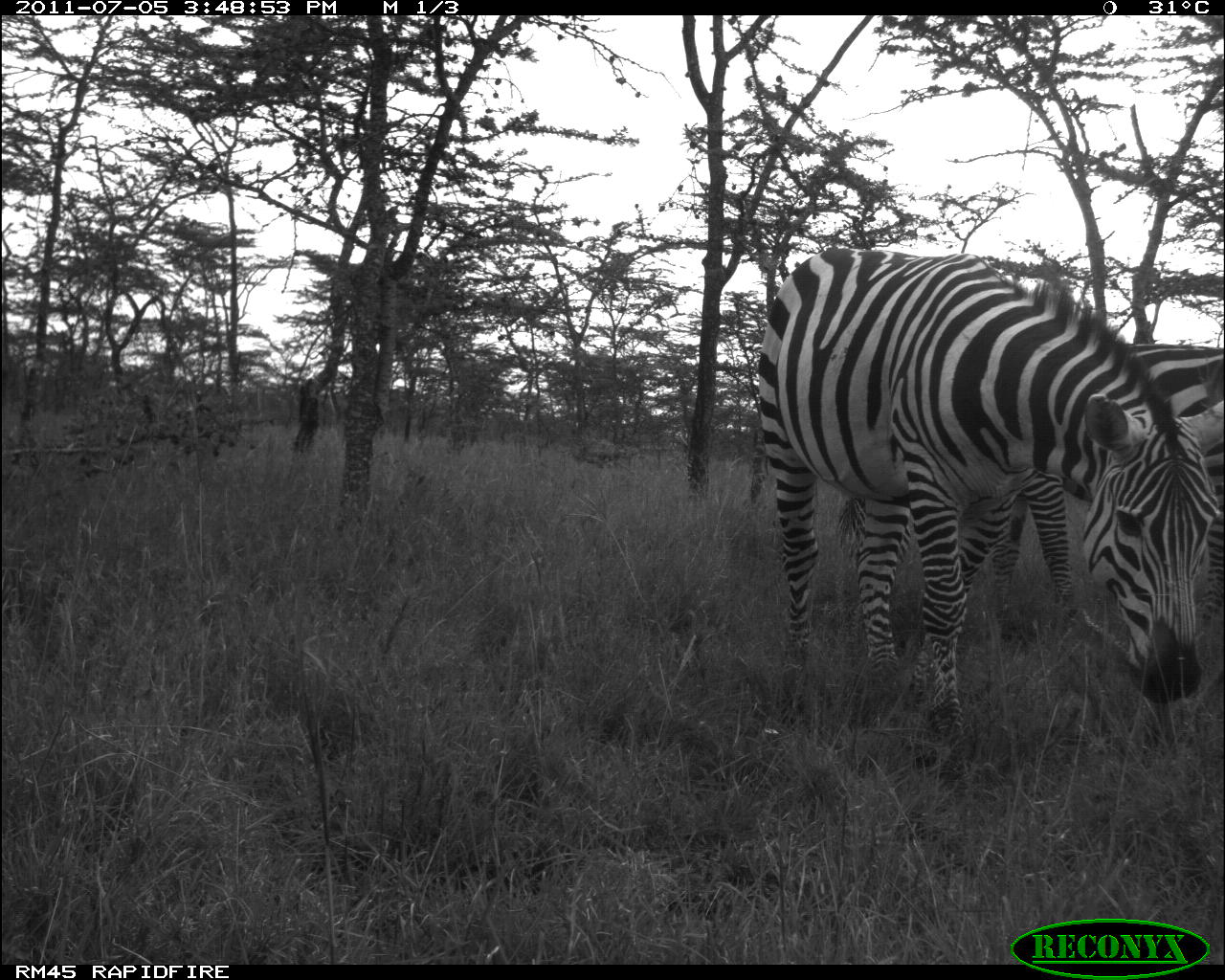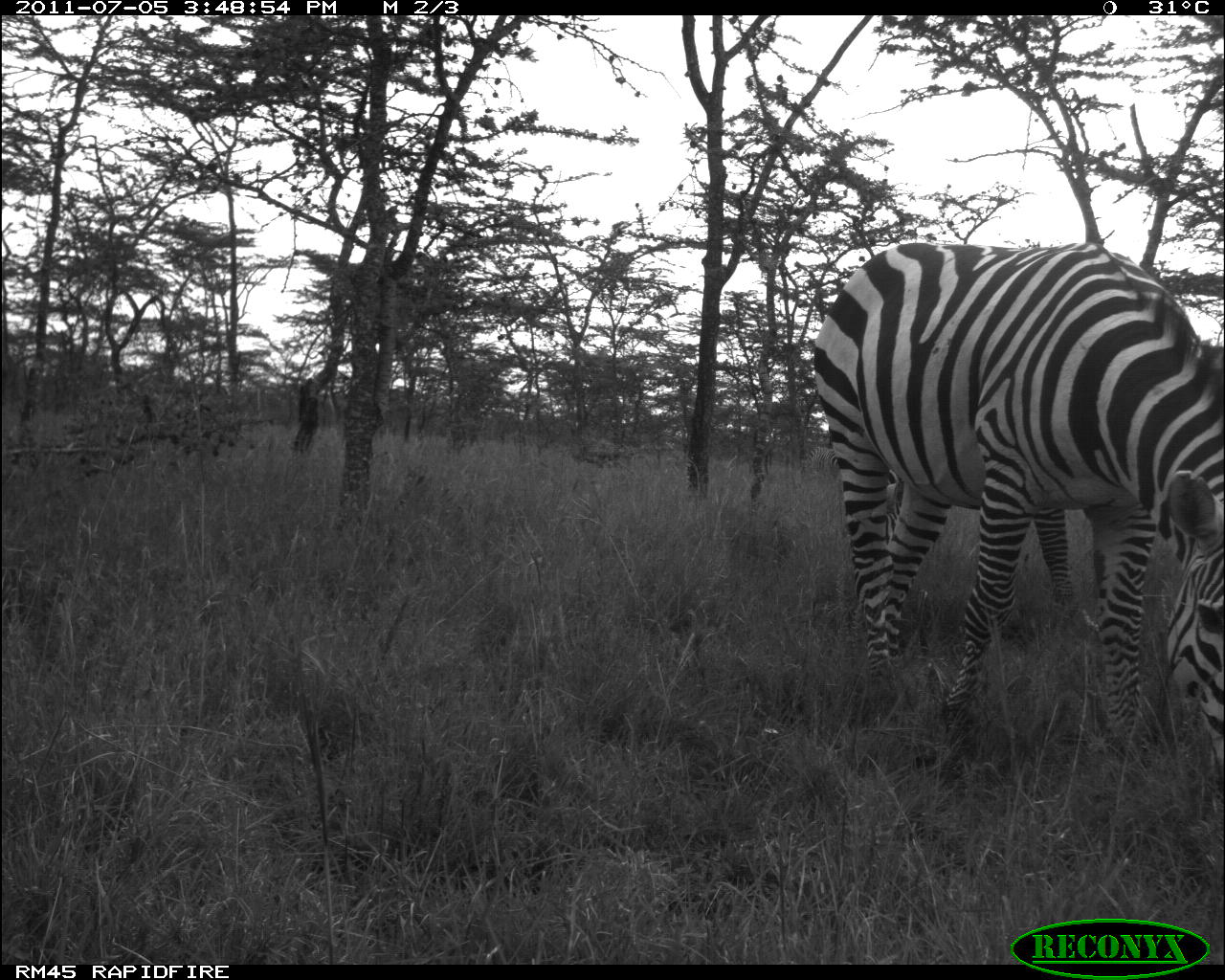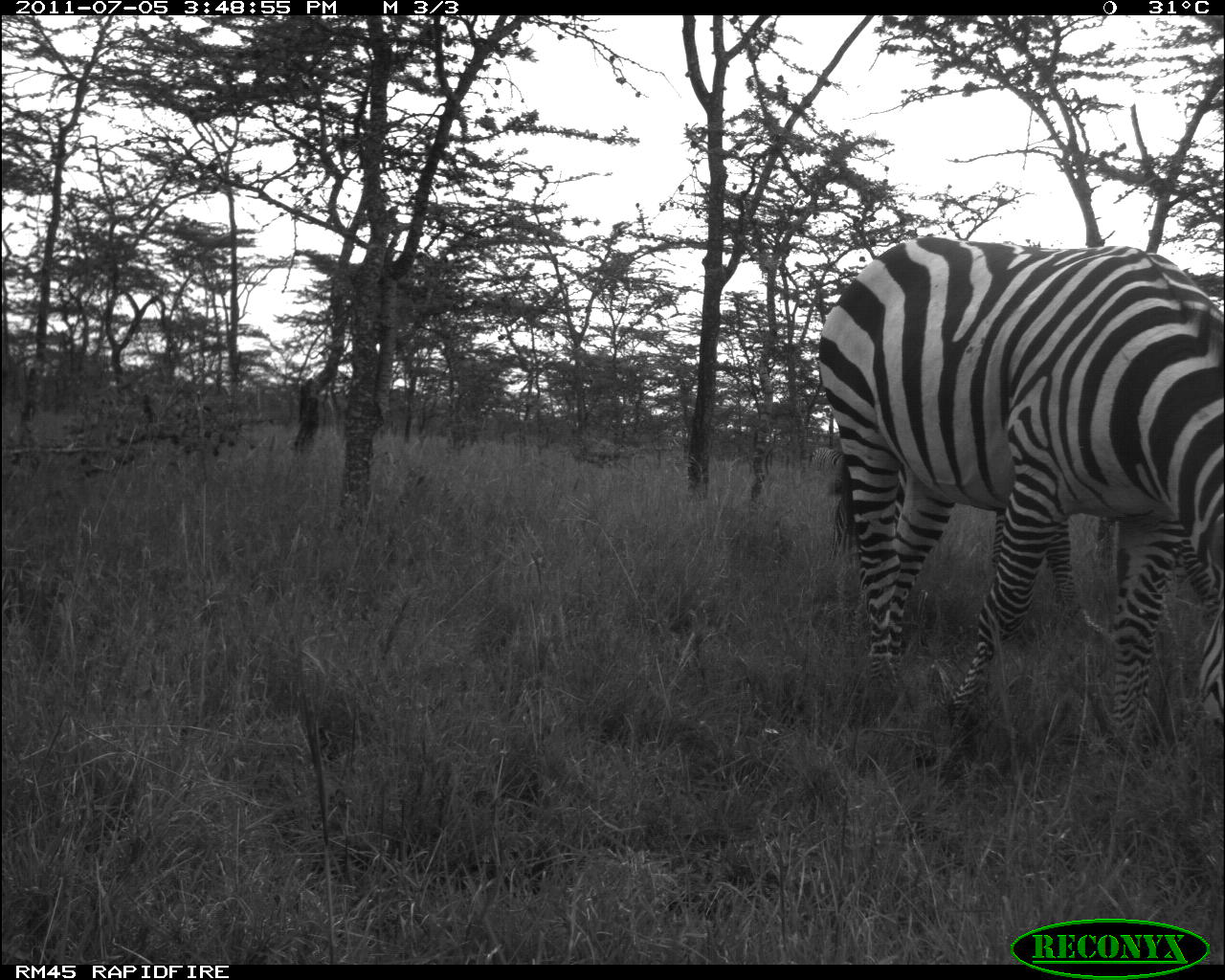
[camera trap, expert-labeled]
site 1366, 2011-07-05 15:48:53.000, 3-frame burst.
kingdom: Animalia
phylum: Chordata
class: Mammalia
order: Perissodactyla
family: Equidae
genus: Equus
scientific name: Equus quagga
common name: plains zebra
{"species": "Equus quagga (plains zebra)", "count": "2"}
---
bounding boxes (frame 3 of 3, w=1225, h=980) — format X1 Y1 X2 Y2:
equus quagga: 810 229 1225 764; 985 504 1225 672